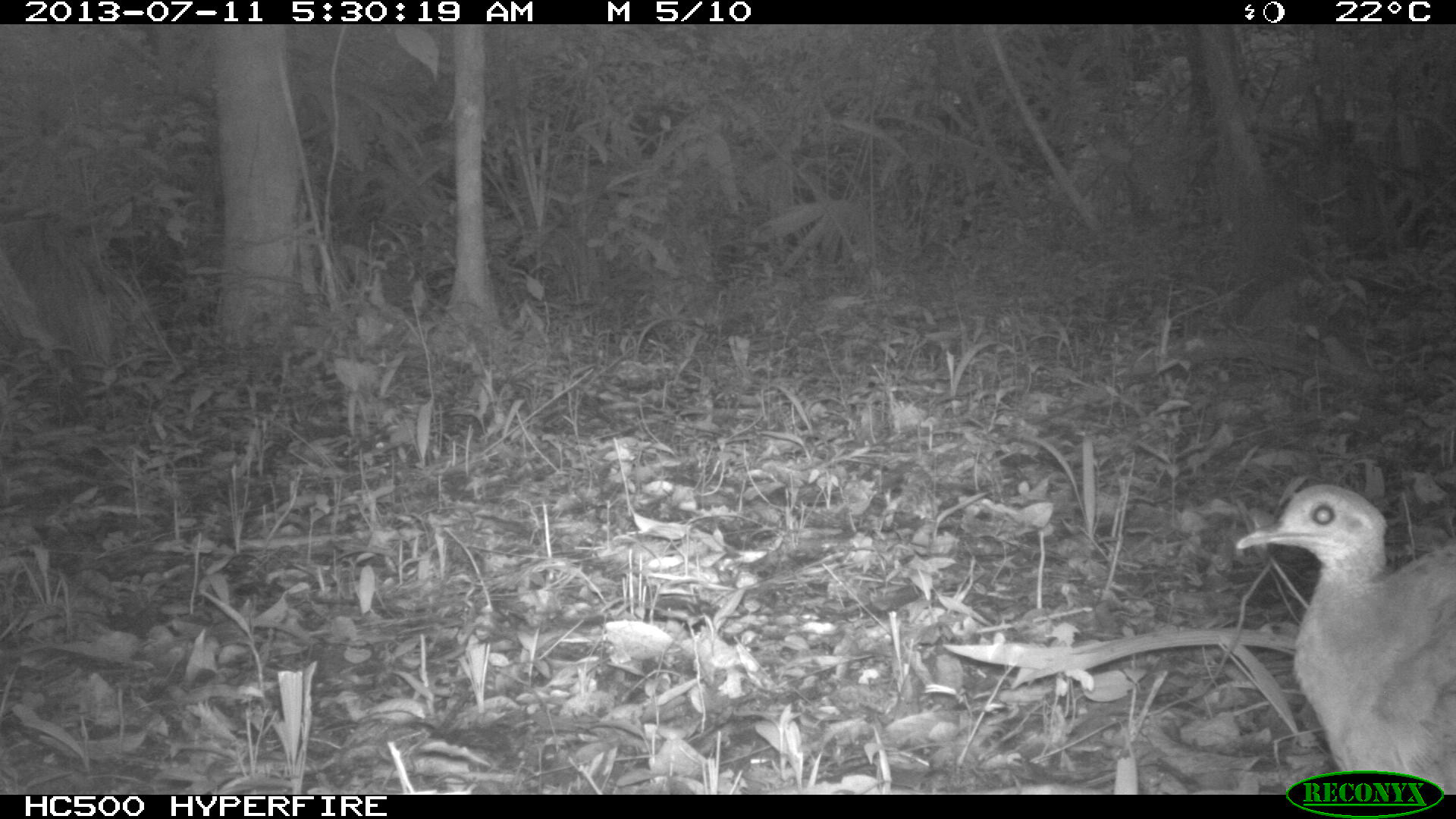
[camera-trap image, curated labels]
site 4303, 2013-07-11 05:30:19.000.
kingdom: Animalia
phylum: Chordata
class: Aves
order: Tinamiformes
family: Tinamidae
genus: Tinamus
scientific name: Tinamus major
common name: great tinamou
Tinamus major (great tinamou), count 1.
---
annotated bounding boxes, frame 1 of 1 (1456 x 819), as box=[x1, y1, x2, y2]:
tinamus major: box=[1229, 479, 1456, 792]